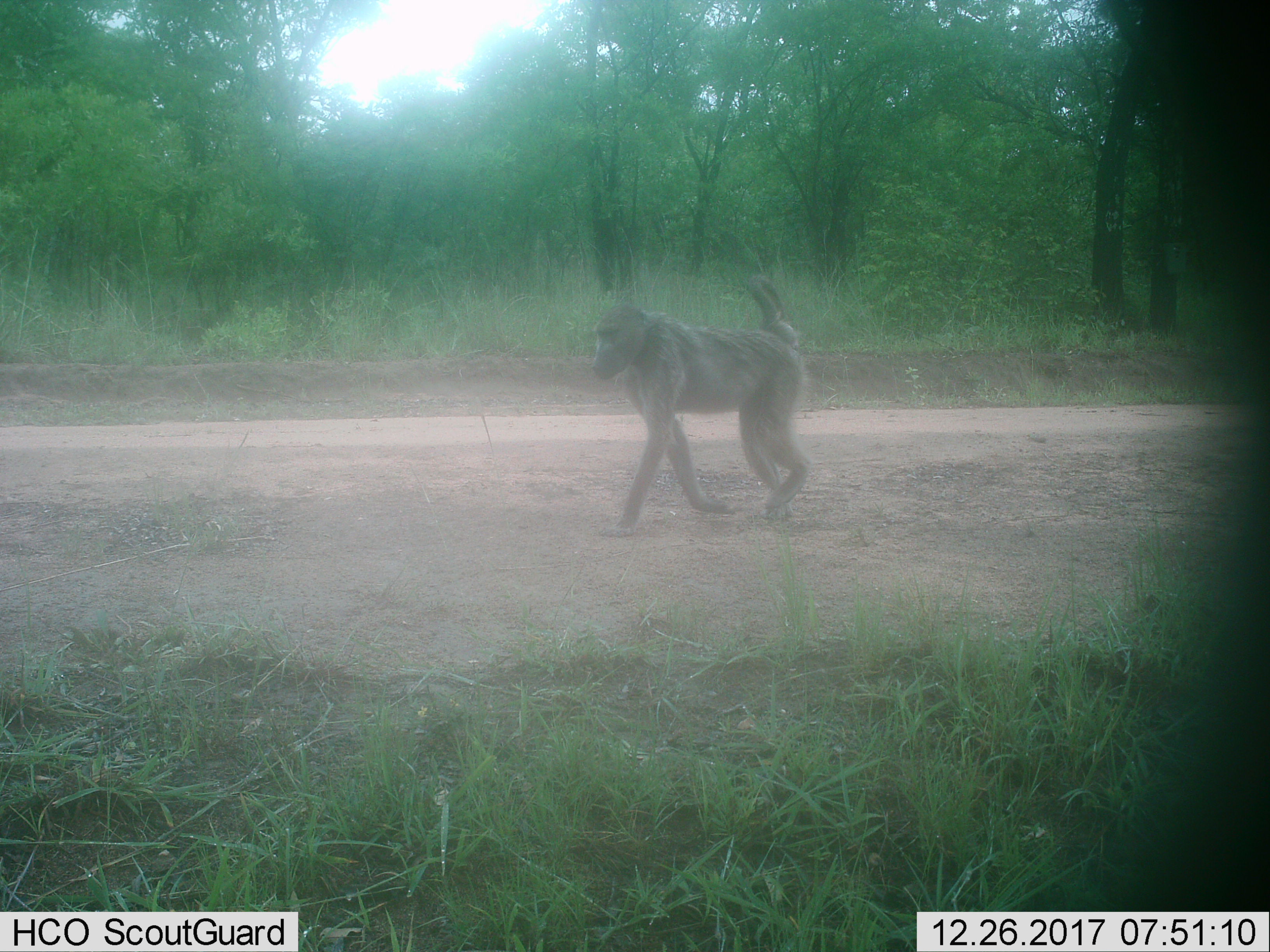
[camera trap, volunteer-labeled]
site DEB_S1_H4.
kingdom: Animalia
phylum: Chordata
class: Mammalia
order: Primates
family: Cercopithecidae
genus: Papio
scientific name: Papio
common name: baboon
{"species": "baboon (Papio)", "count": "1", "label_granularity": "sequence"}